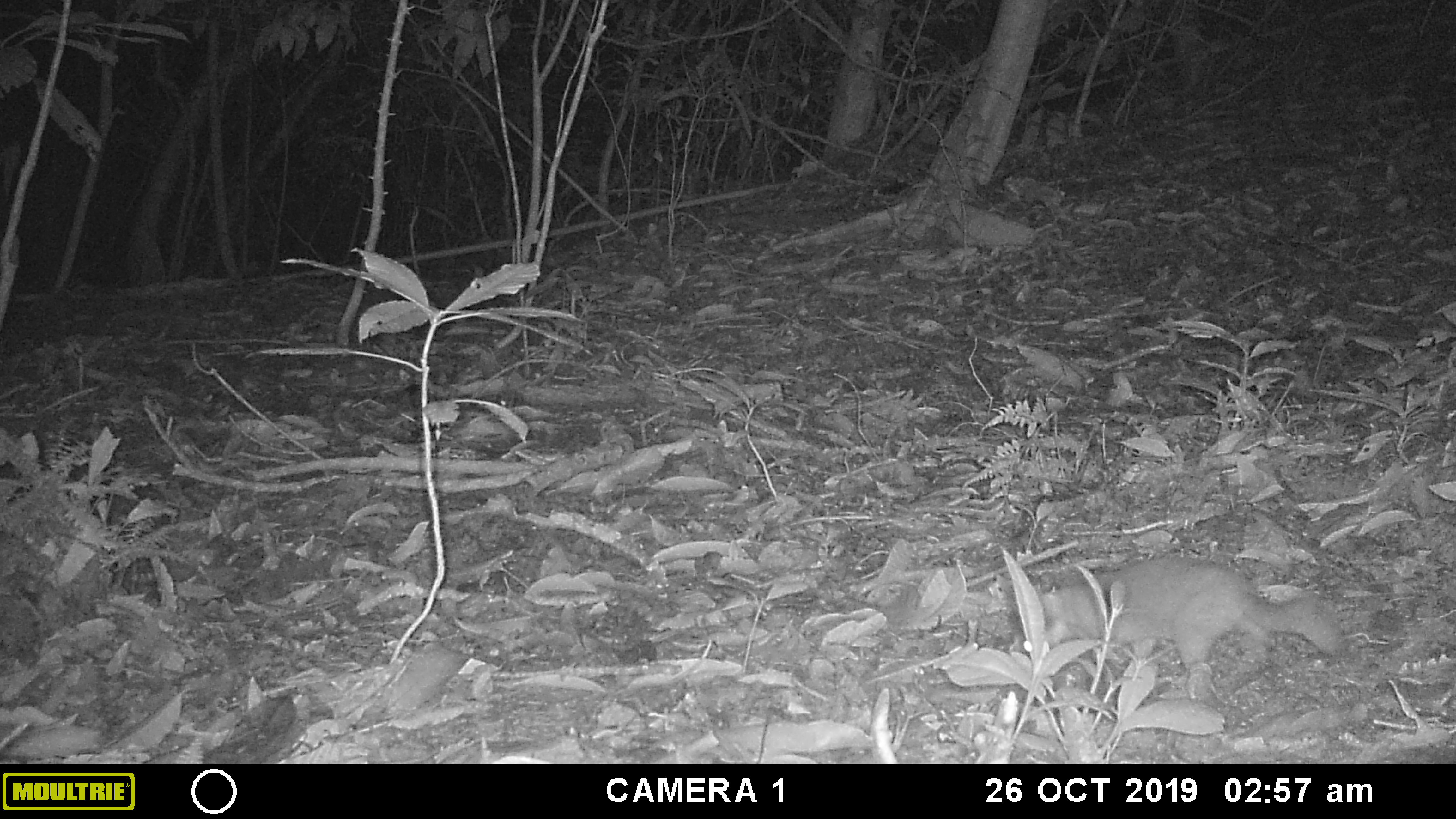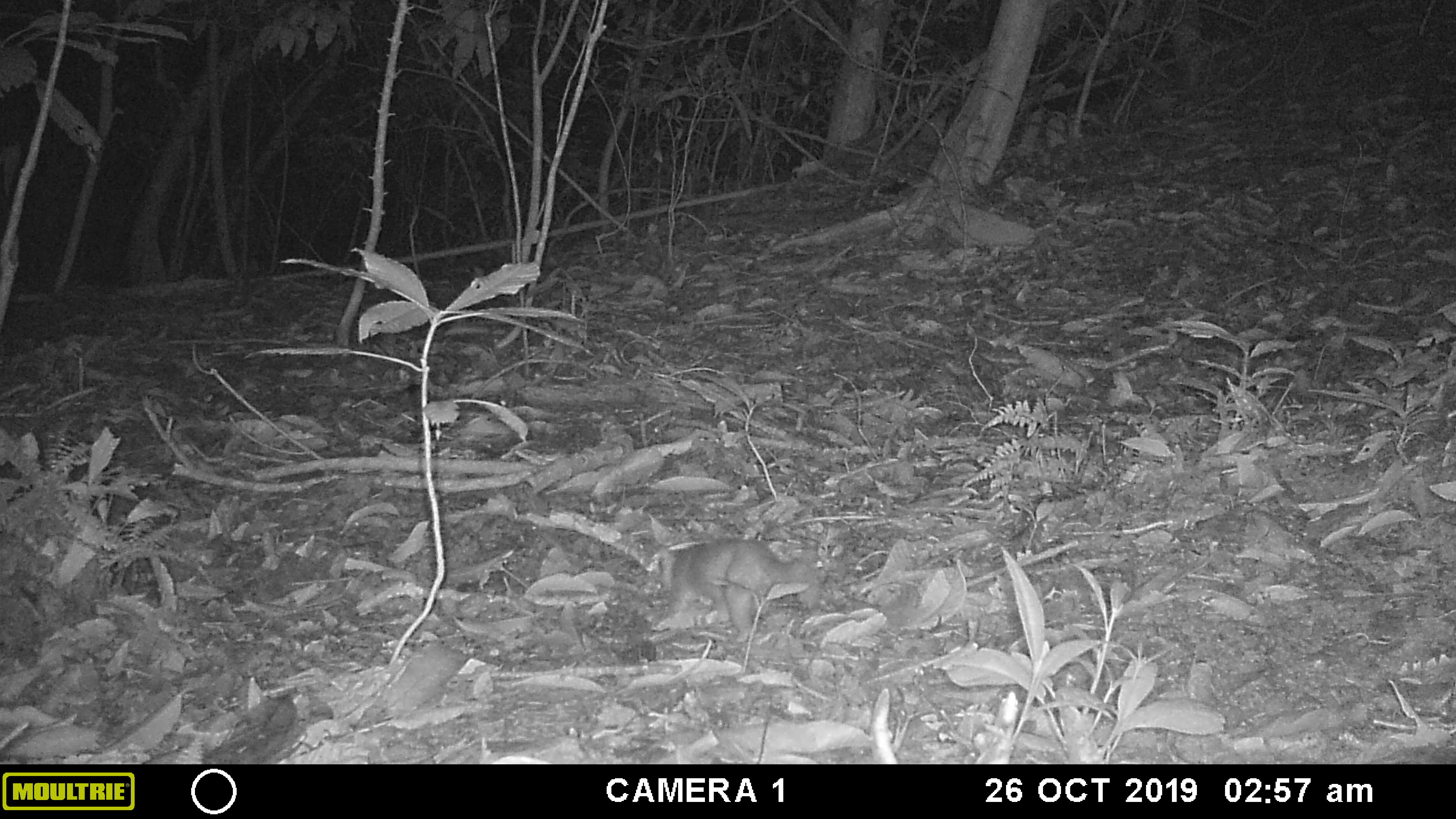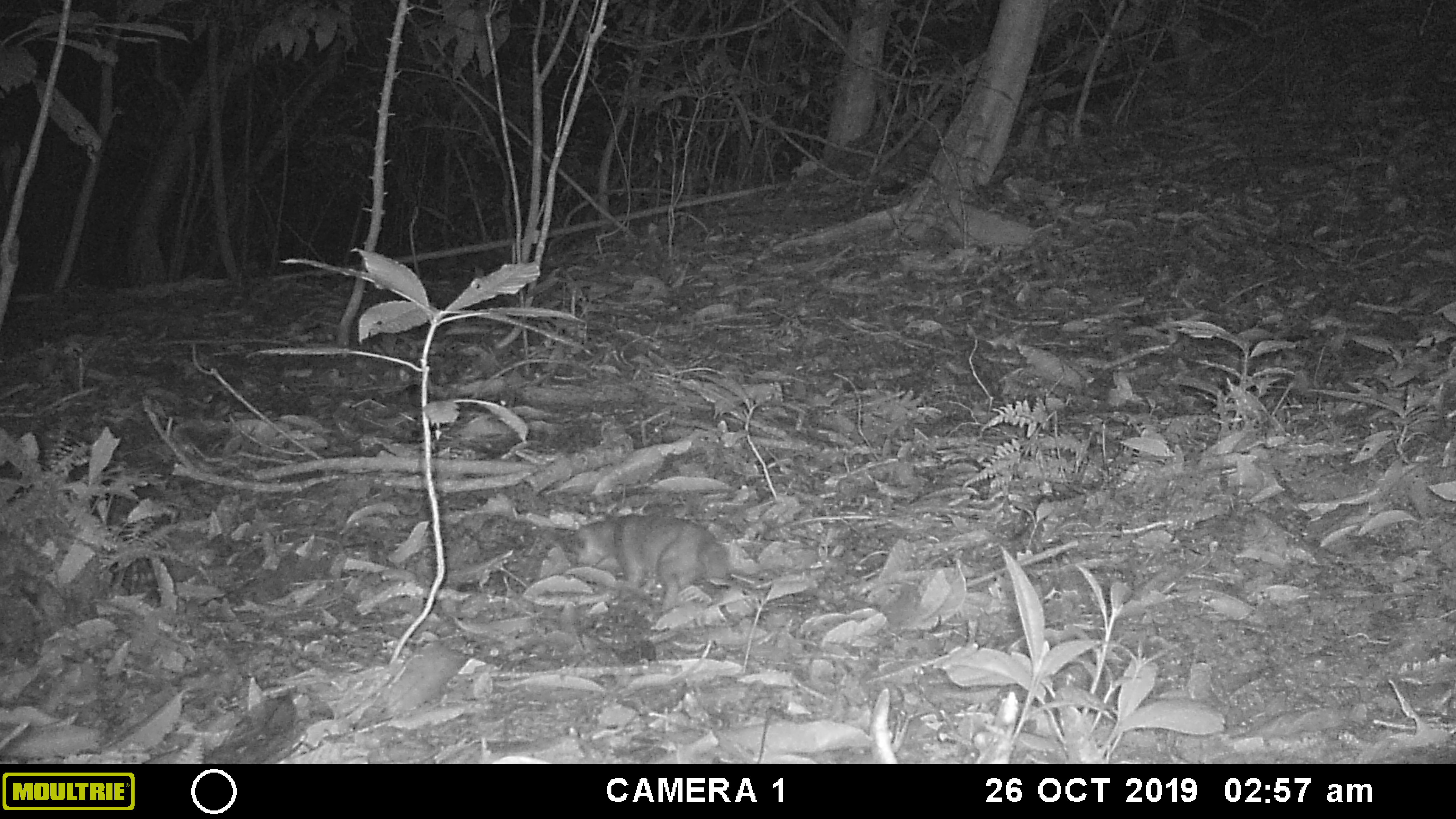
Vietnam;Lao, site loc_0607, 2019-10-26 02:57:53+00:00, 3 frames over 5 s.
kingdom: Animalia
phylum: Chordata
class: Mammalia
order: Carnivora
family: Mustelidae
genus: Melogale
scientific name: Melogale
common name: ferret badger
Ferret badger (Melogale). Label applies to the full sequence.